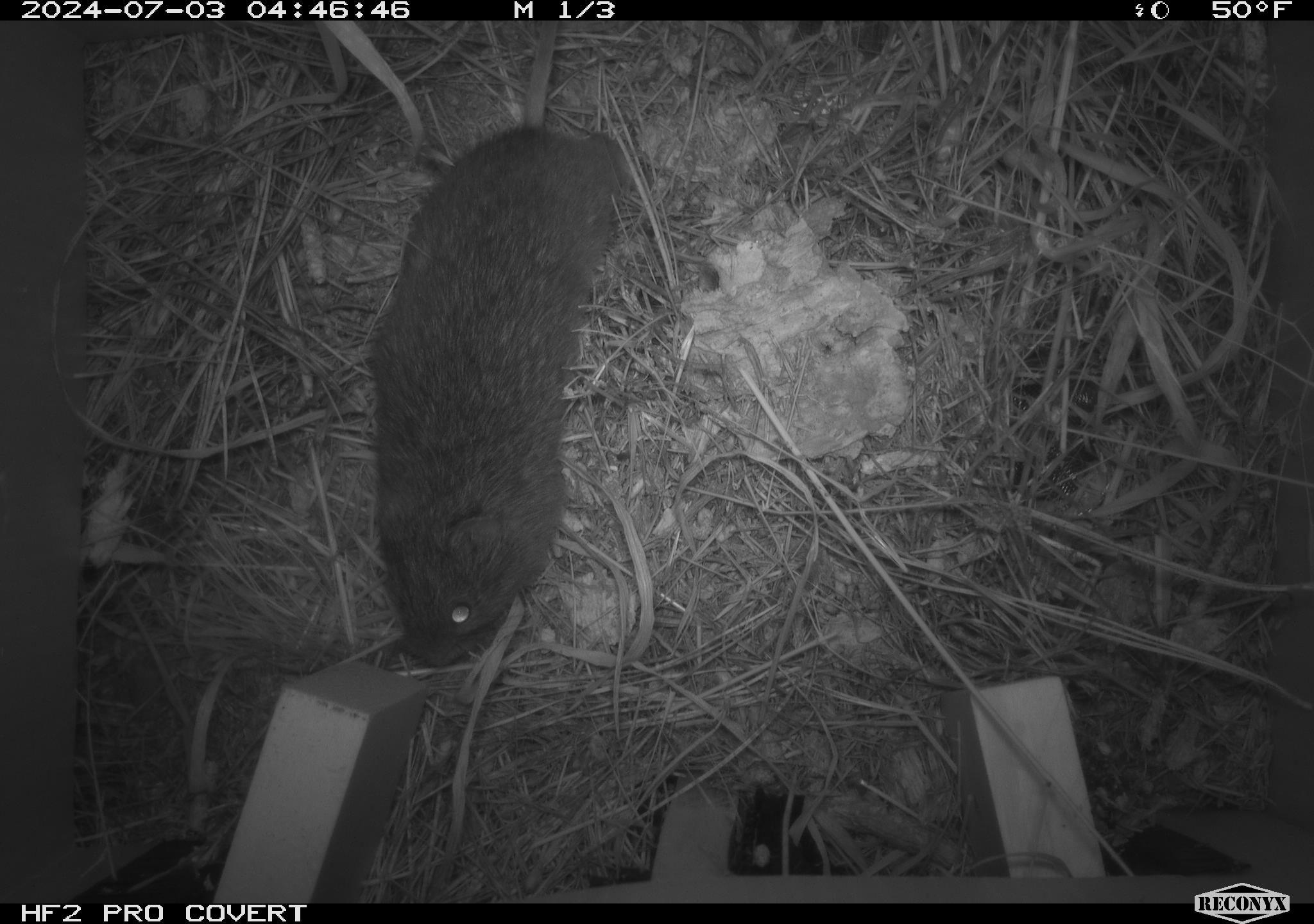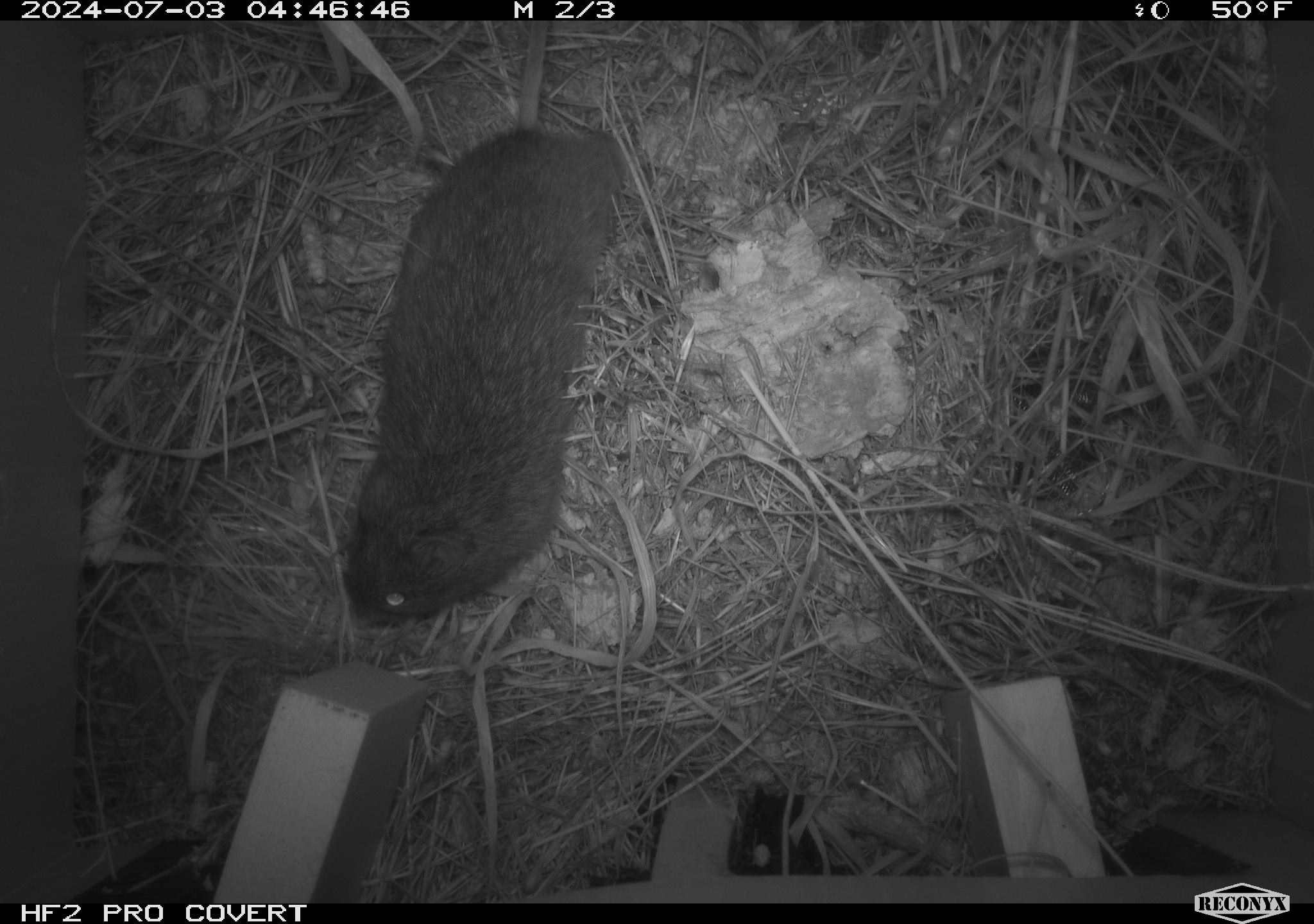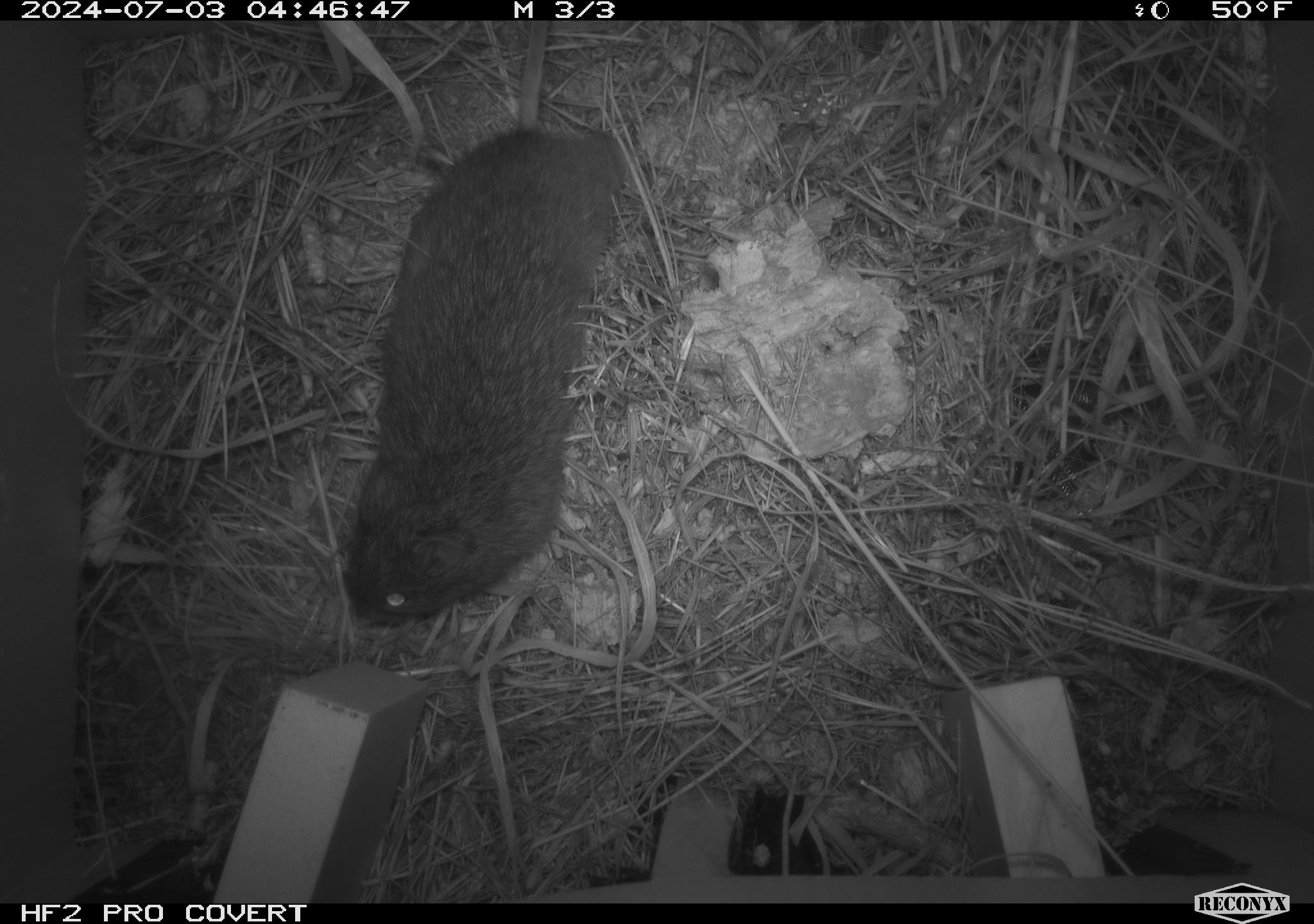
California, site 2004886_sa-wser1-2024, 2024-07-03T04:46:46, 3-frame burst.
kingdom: Animalia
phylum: Chordata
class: Mammalia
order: Rodentia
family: Cricetidae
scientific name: Arvicolinae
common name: voles, lemmings, and muskrats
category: arvicolinae subfamily